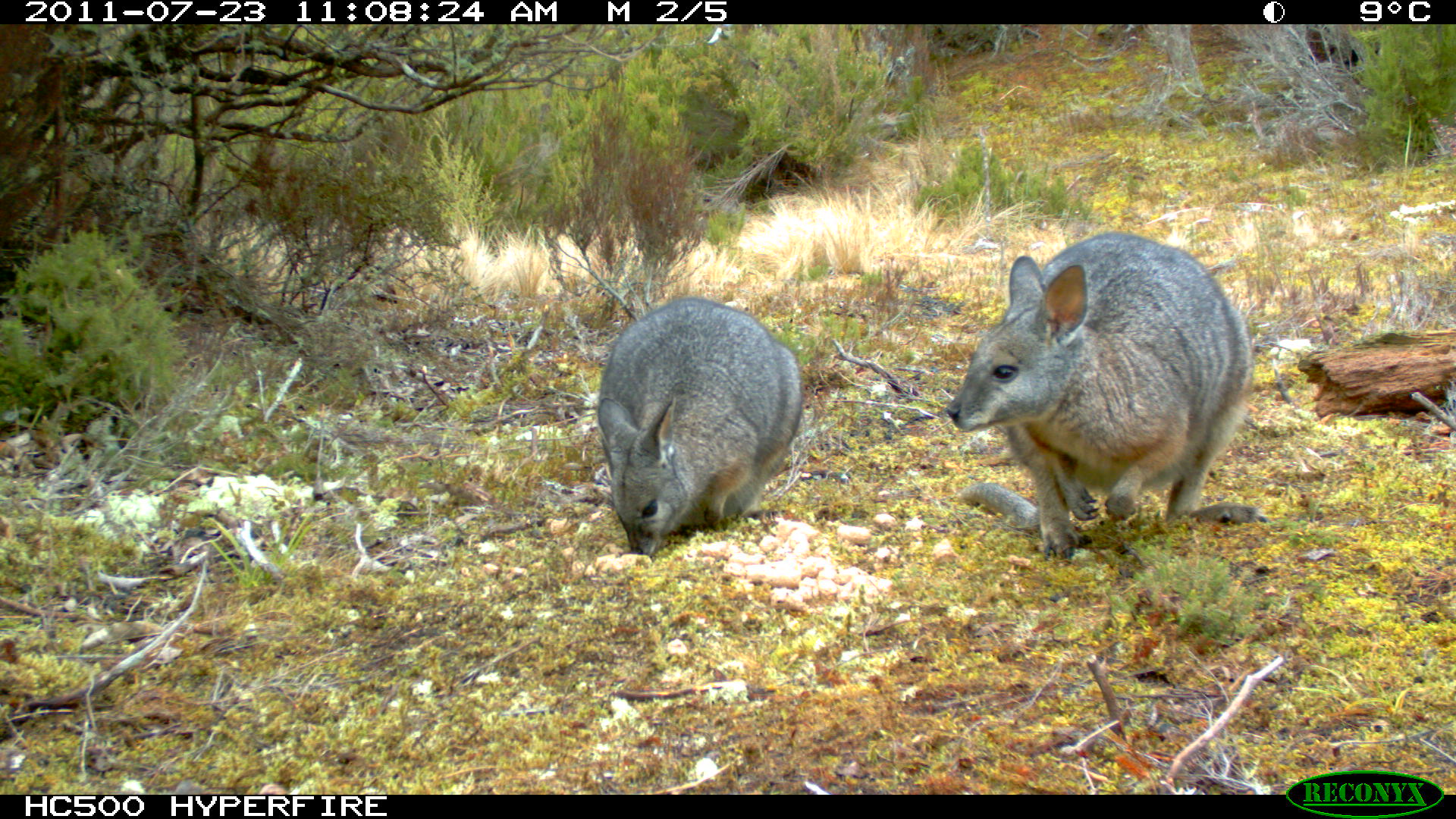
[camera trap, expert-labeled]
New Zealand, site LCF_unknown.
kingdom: Animalia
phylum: Chordata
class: Mammalia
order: Diprotodontia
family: Macropodidae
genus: Notamacropus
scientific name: Notamacropus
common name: wallaby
Wallaby (Notamacropus).